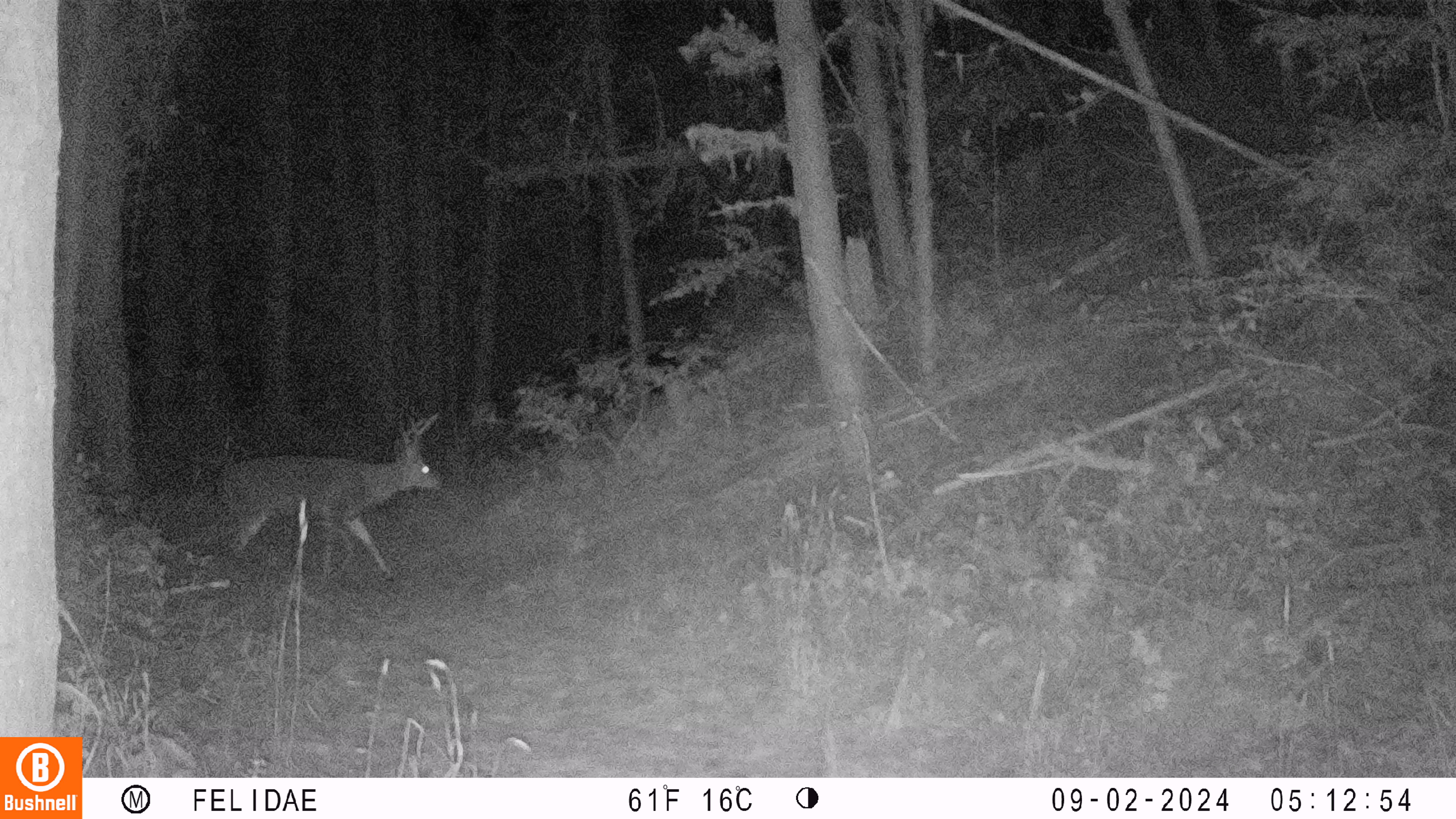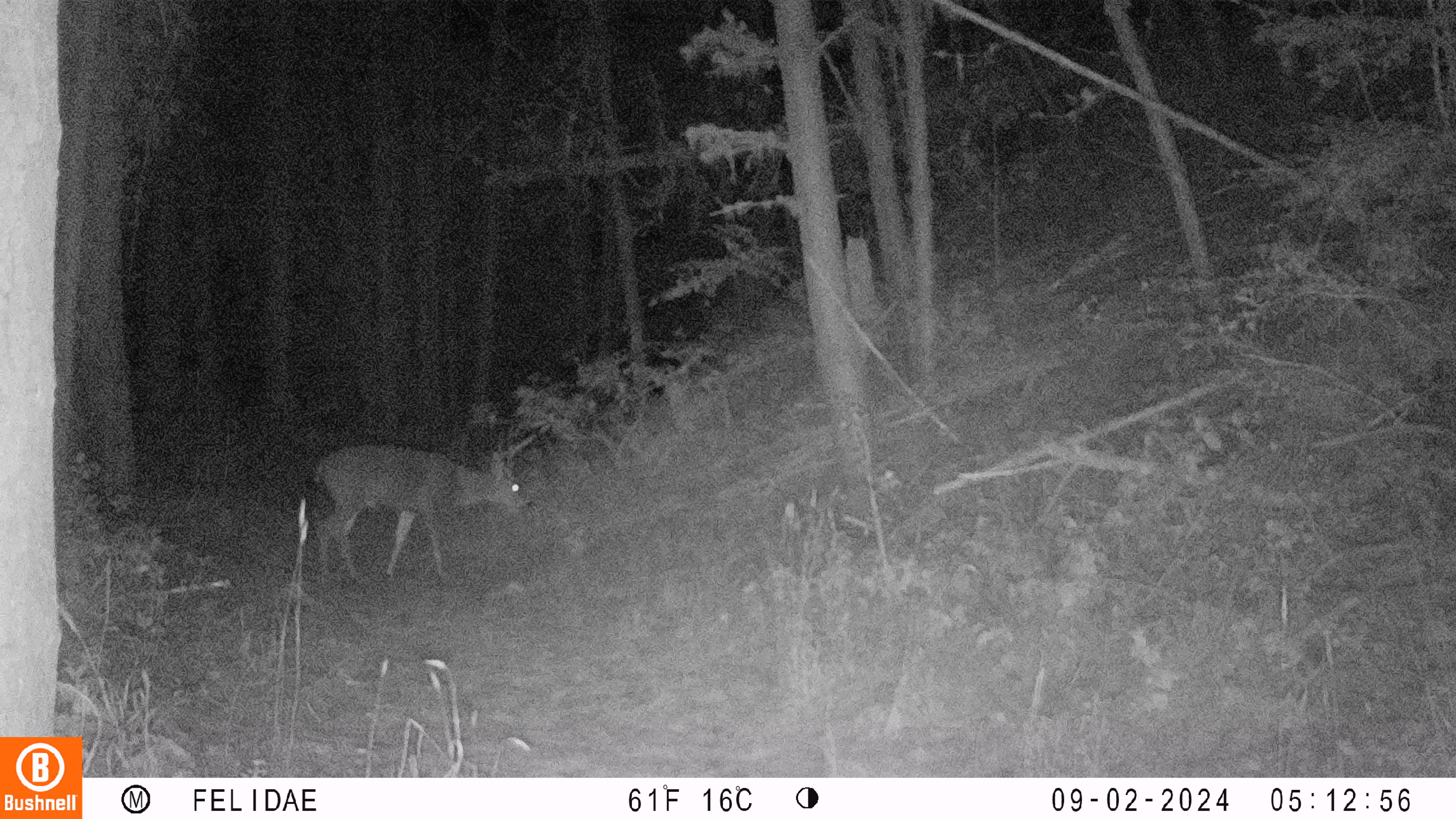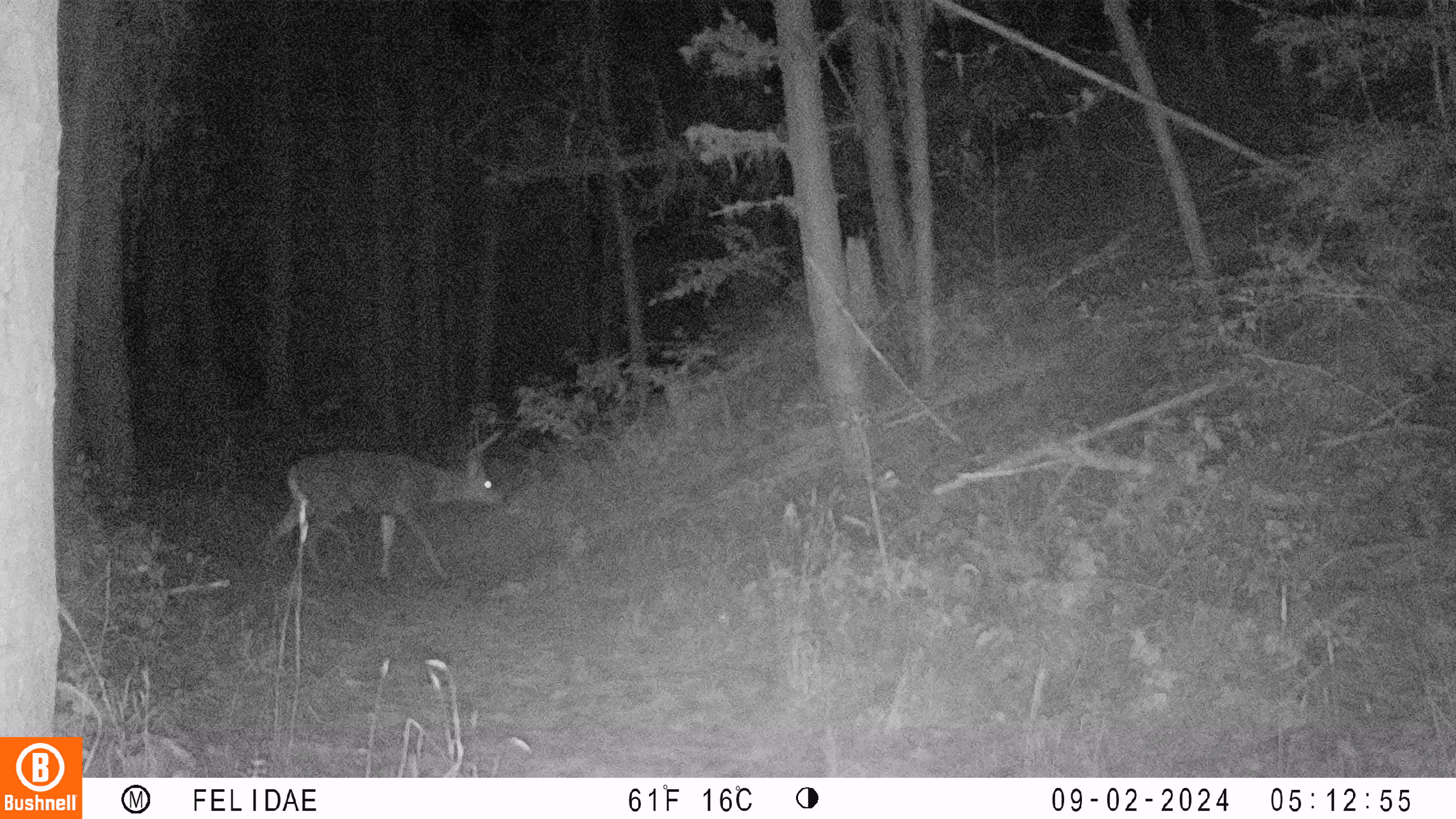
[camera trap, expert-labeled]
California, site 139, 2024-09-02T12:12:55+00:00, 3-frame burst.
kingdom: Animalia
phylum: Chordata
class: Mammalia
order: Artiodactyla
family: Cervidae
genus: Odocoileus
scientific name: Odocoileus hemionus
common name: mule deer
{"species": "mule deer (Odocoileus hemionus)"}